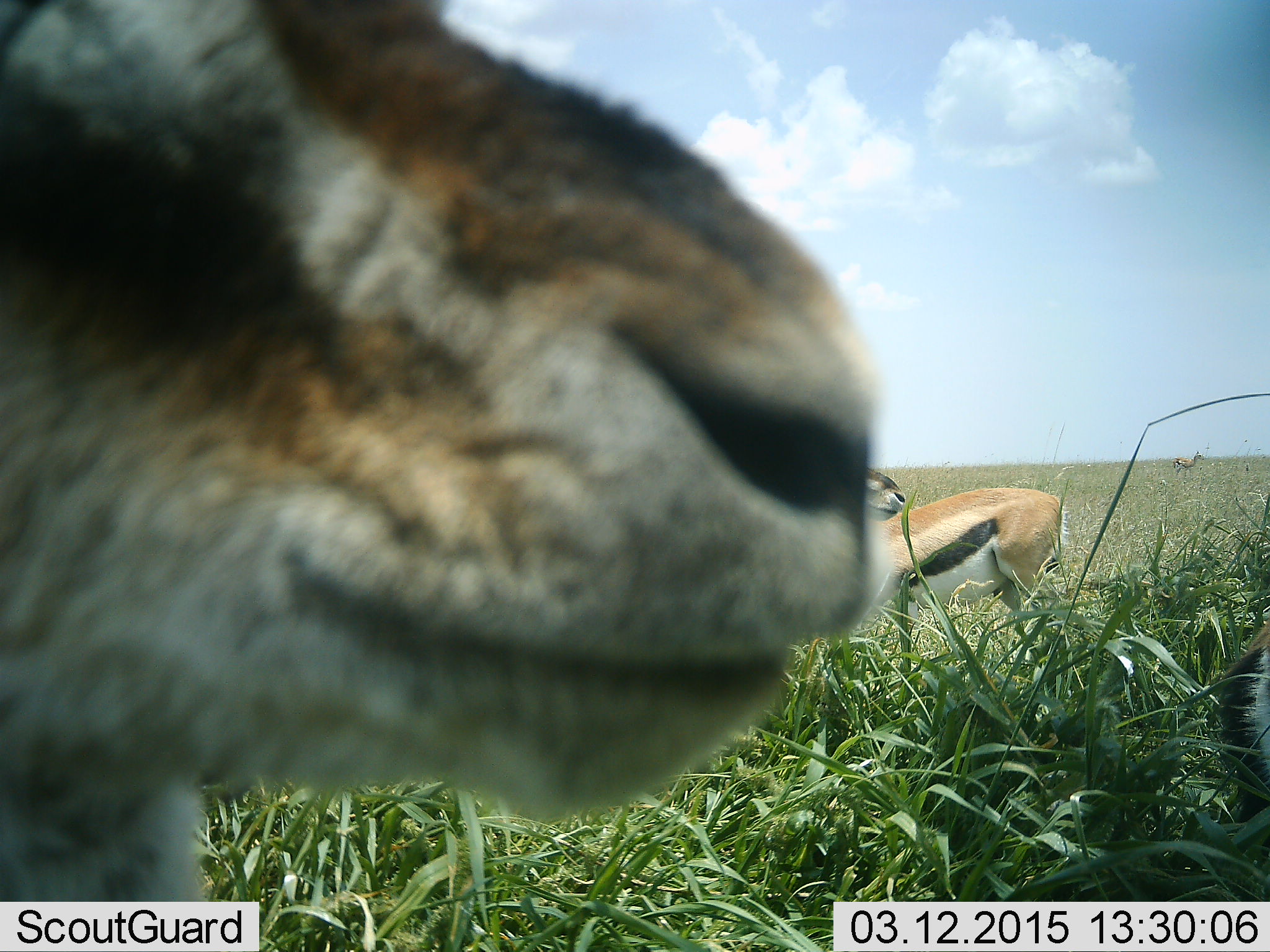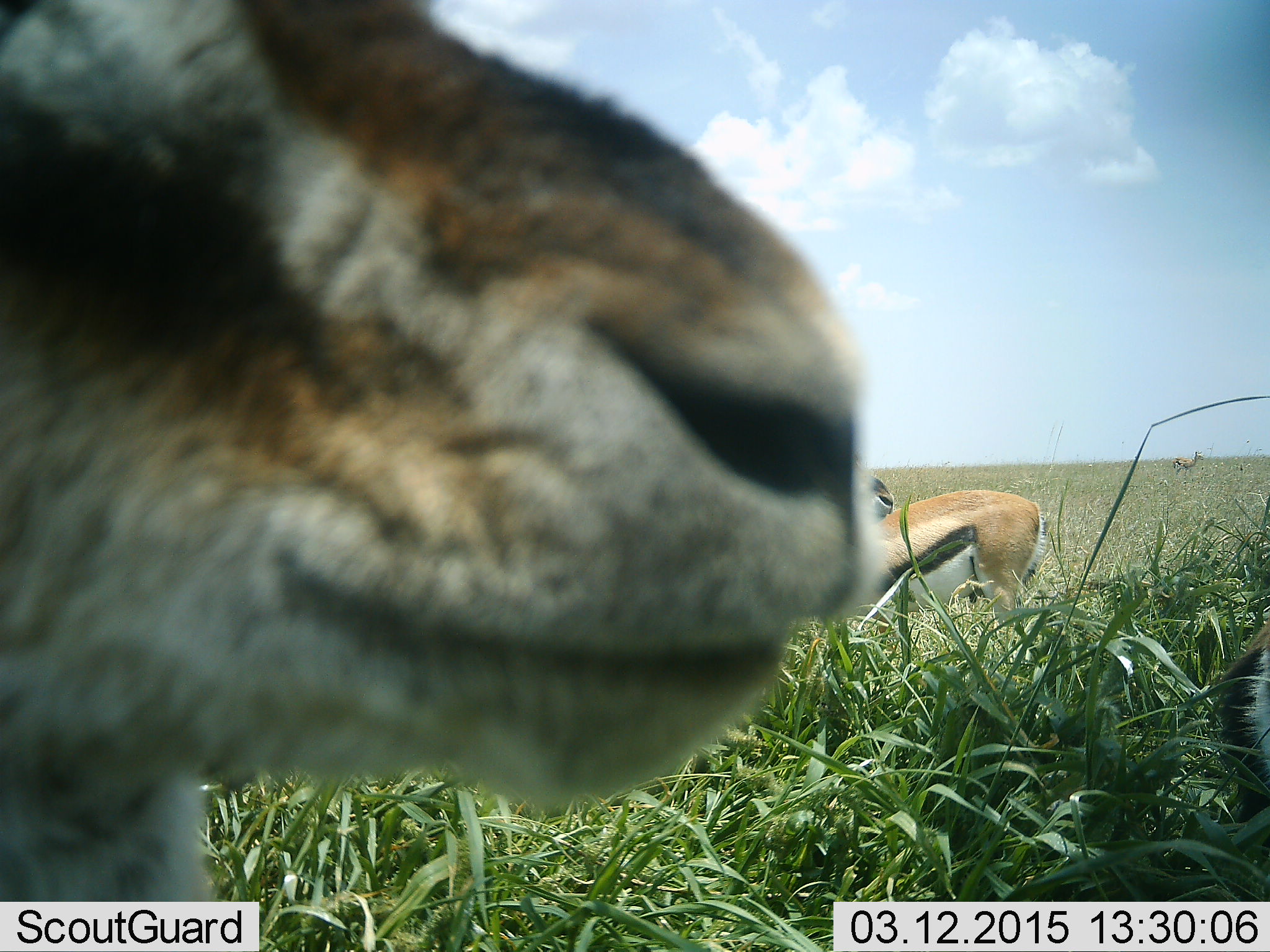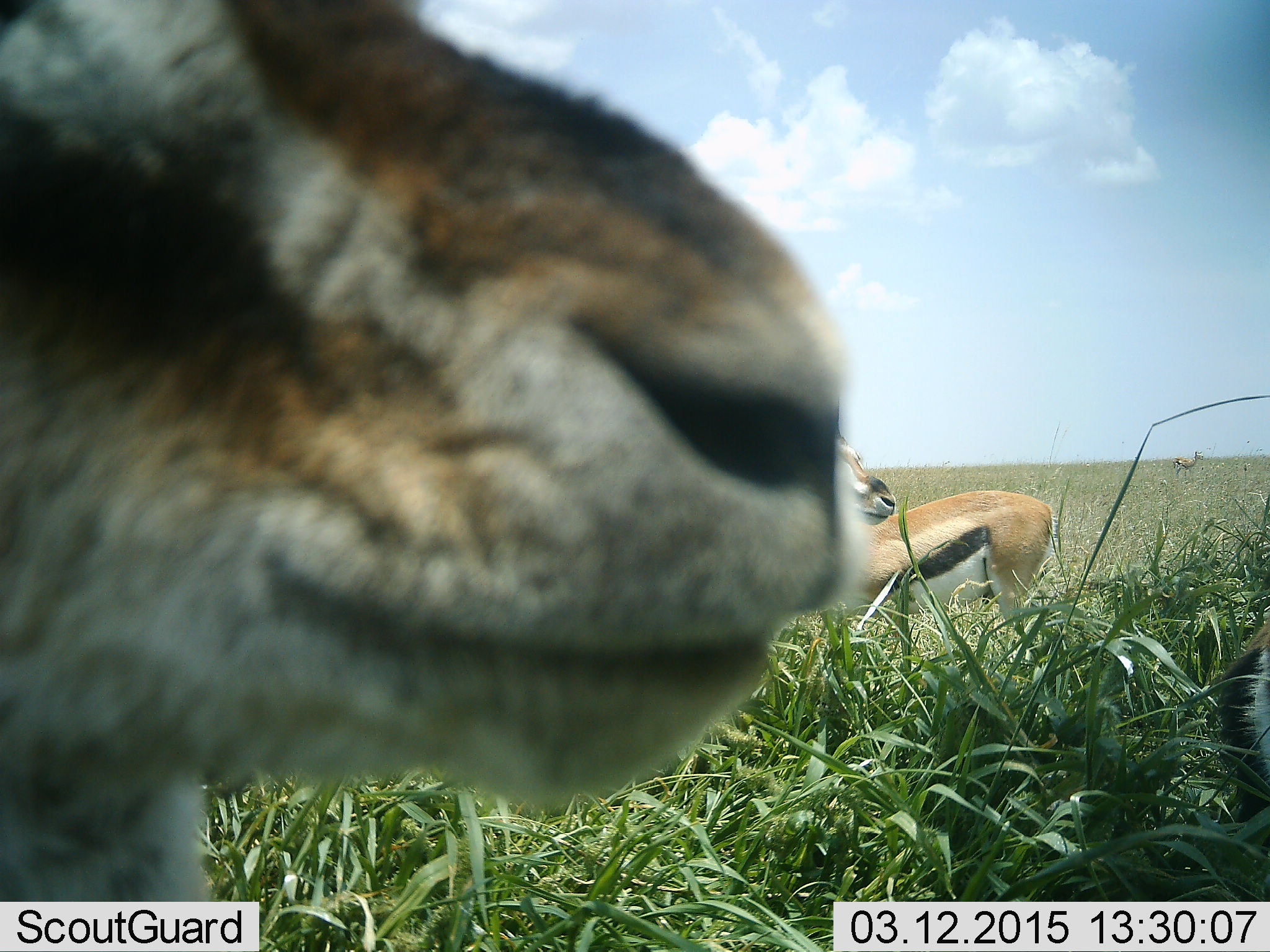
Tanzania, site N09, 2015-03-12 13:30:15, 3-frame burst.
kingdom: Animalia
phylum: Chordata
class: Mammalia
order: Artiodactyla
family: Bovidae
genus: Eudorcas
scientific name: Eudorcas thomsonii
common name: thomson's gazelle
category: gazellethomsons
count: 4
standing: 90%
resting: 10%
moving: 10%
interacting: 0%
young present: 0%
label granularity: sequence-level